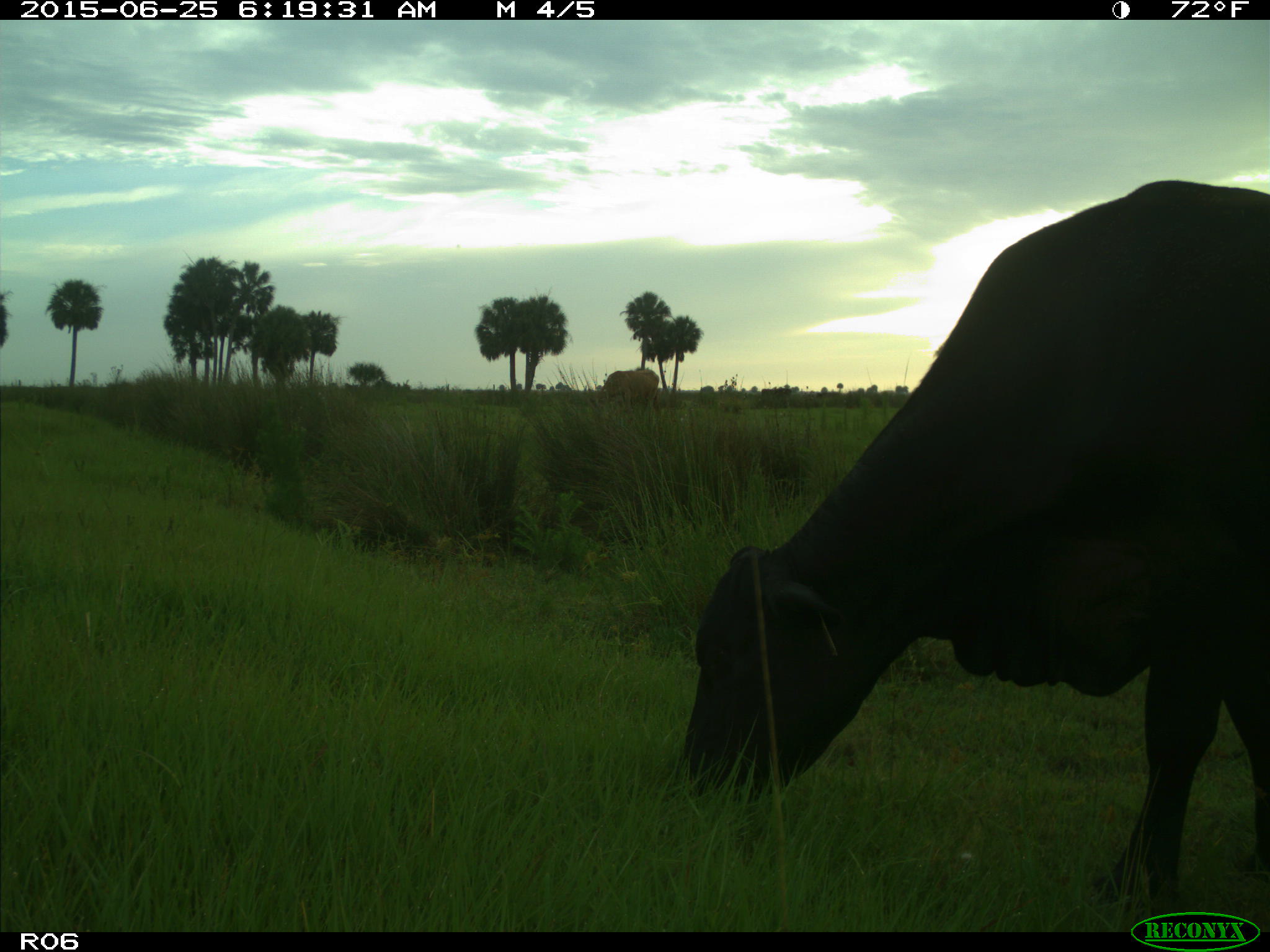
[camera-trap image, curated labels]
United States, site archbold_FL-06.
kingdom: Animalia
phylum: Chordata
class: Mammalia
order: Artiodactyla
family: Bovidae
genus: Bos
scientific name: Bos taurus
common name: domestic cow